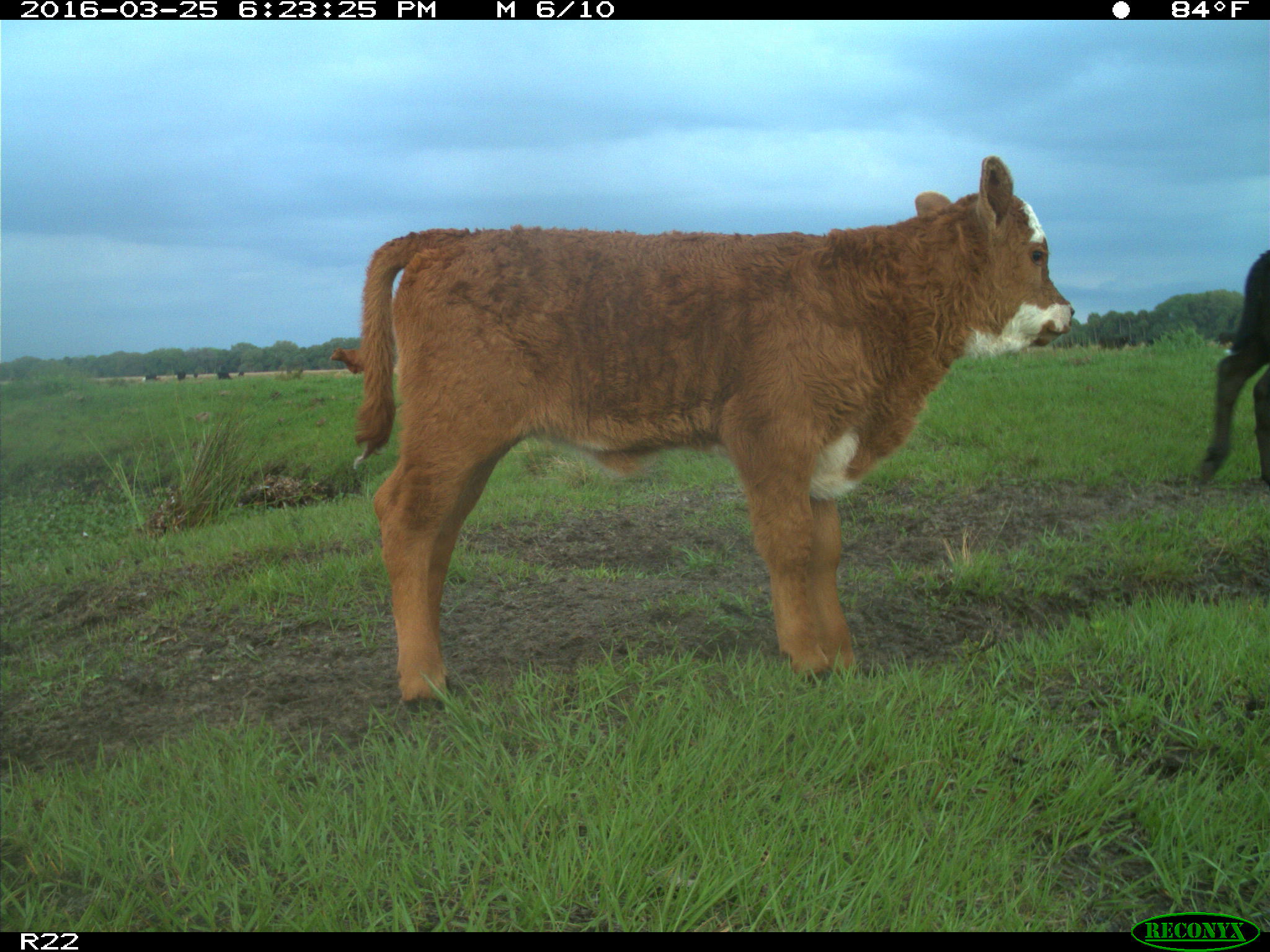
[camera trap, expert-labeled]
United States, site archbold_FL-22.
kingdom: Animalia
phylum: Chordata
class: Mammalia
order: Artiodactyla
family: Bovidae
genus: Bos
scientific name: Bos taurus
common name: domestic cow